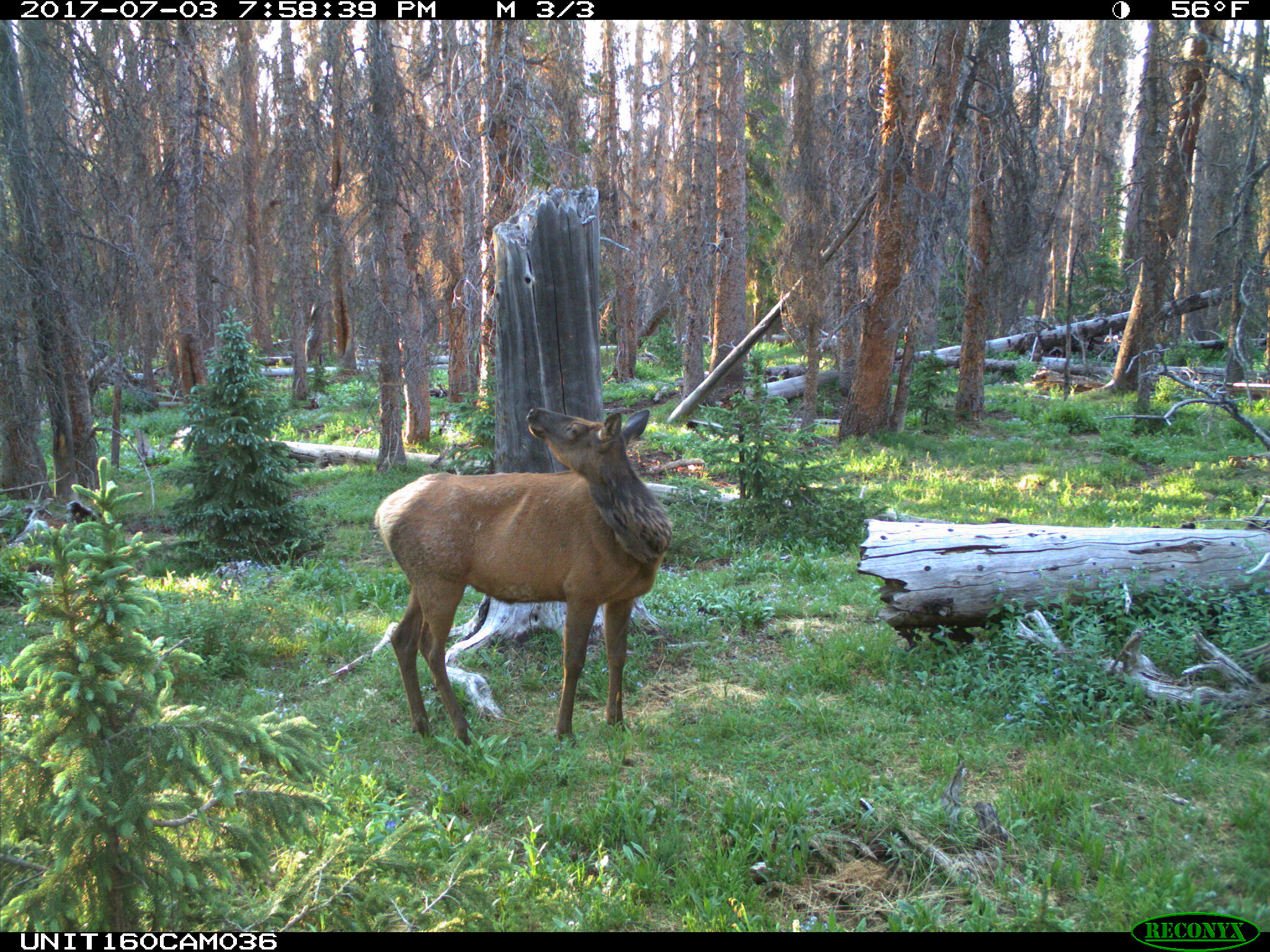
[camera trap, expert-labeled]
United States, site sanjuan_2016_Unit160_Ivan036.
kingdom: Animalia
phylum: Chordata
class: Mammalia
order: Artiodactyla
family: Cervidae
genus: Cervus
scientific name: Cervus elaphus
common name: red deer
Cervus elaphus (red deer).